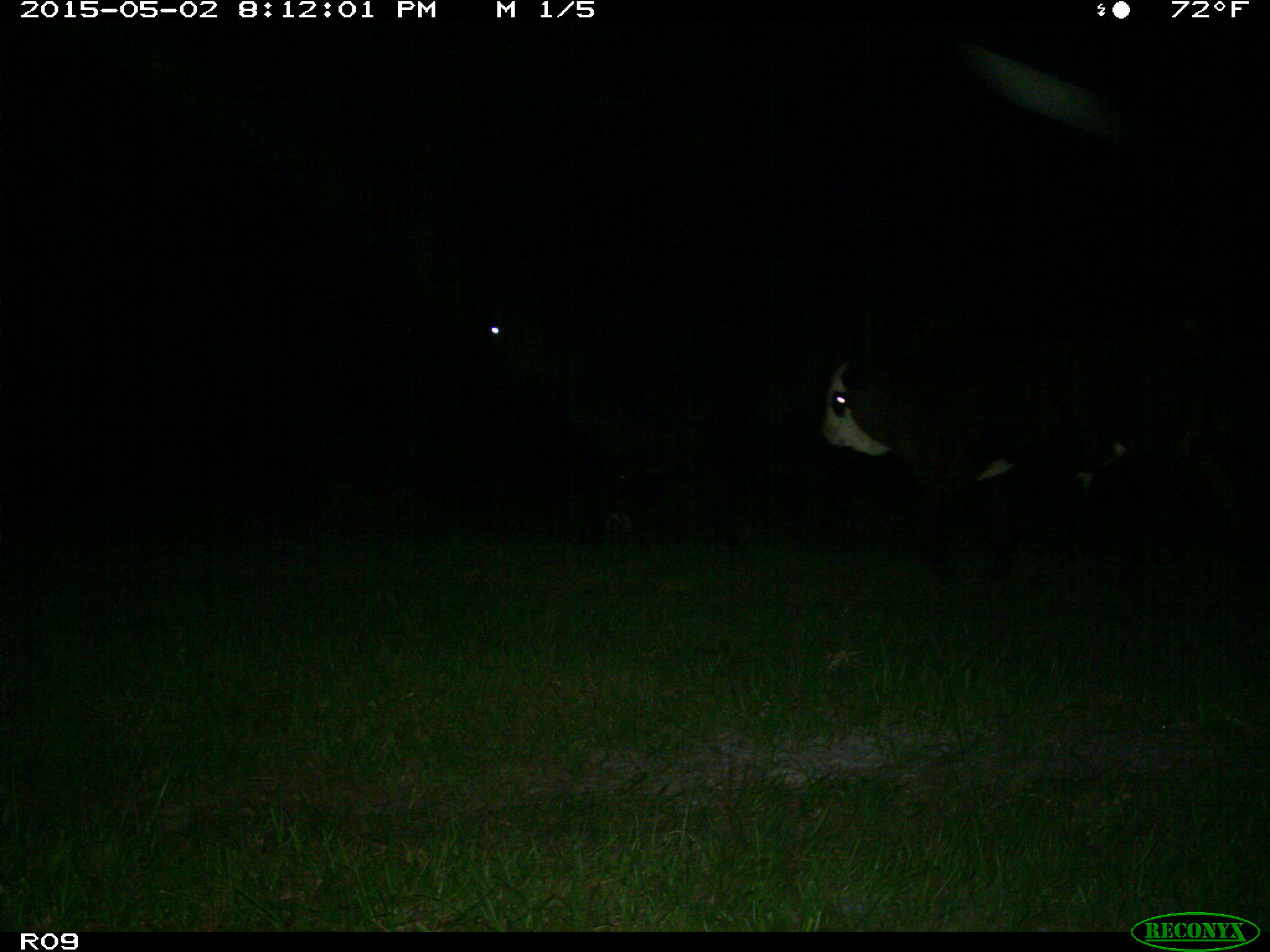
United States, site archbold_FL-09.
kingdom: Animalia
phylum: Chordata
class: Mammalia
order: Artiodactyla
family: Bovidae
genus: Bos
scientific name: Bos taurus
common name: domestic cow